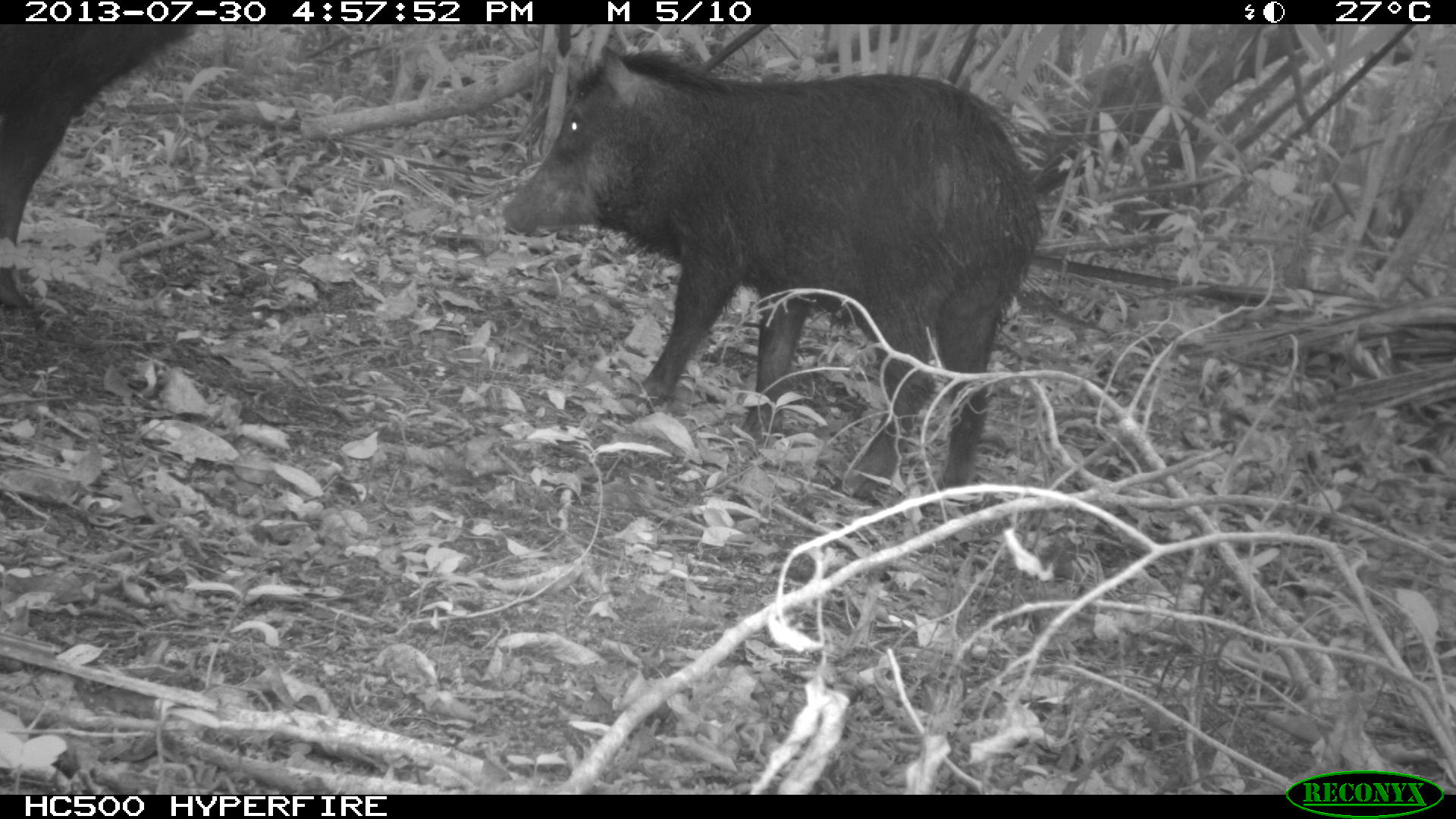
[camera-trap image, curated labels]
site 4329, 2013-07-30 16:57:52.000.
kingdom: Animalia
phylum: Chordata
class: Mammalia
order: Artiodactyla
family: Tayassuidae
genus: Tayassu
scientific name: Tayassu pecari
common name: white-lipped peccary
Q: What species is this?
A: Tayassu pecari (white-lipped peccary).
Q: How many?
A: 2.